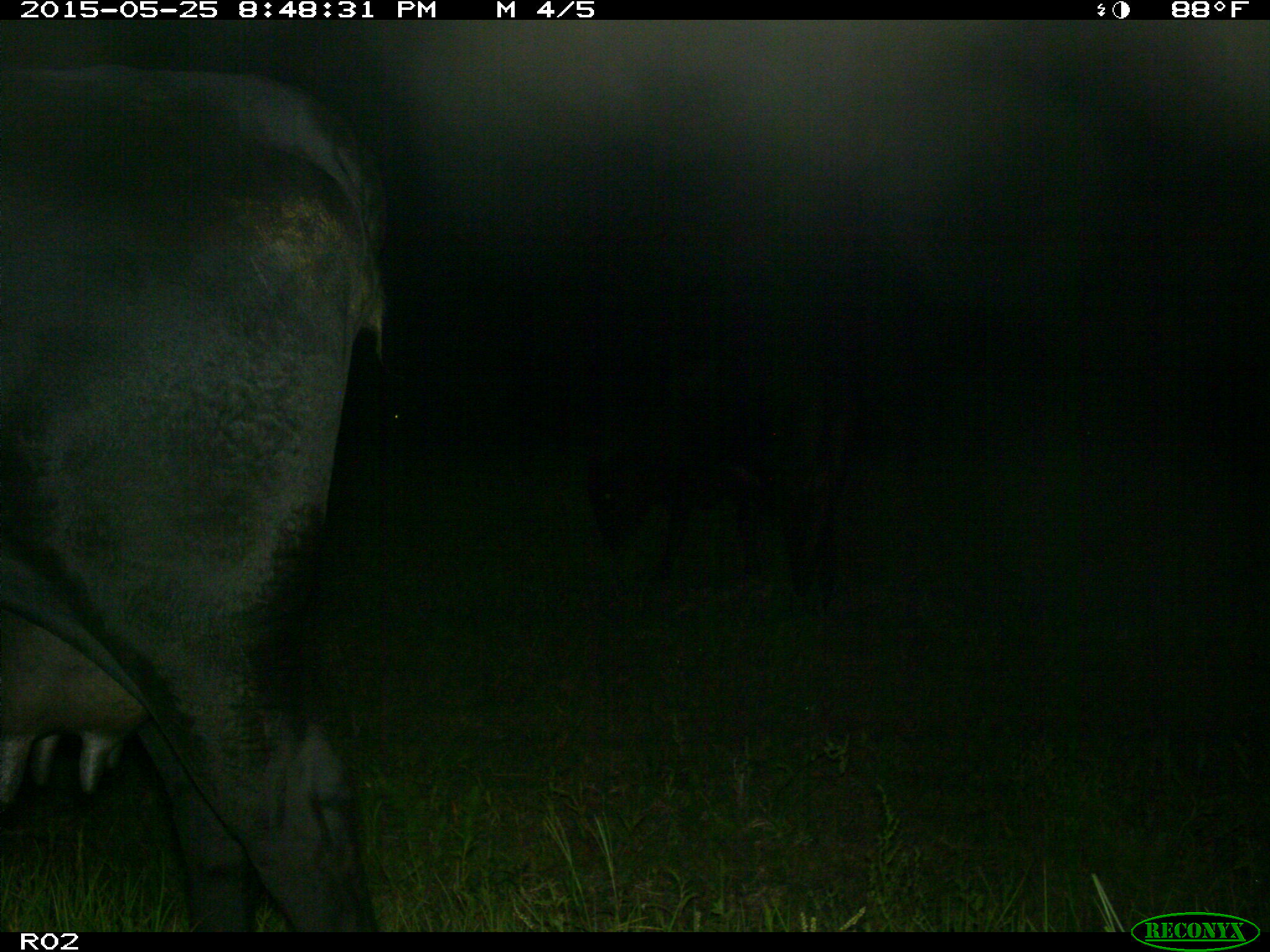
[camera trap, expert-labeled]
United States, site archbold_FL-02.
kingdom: Animalia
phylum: Chordata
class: Mammalia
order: Artiodactyla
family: Bovidae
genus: Bos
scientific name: Bos taurus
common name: domestic cow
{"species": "Bos taurus (domestic cow)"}